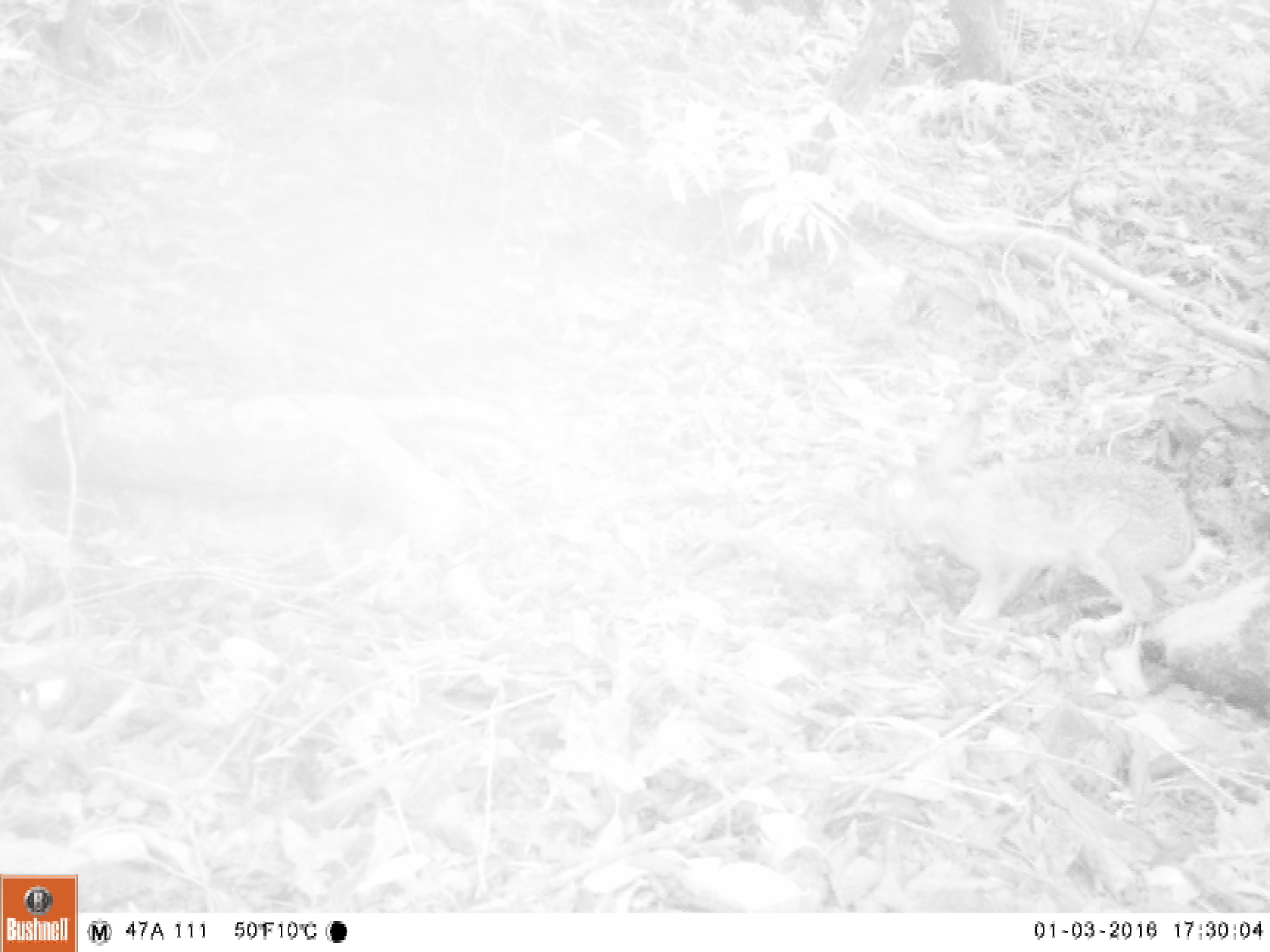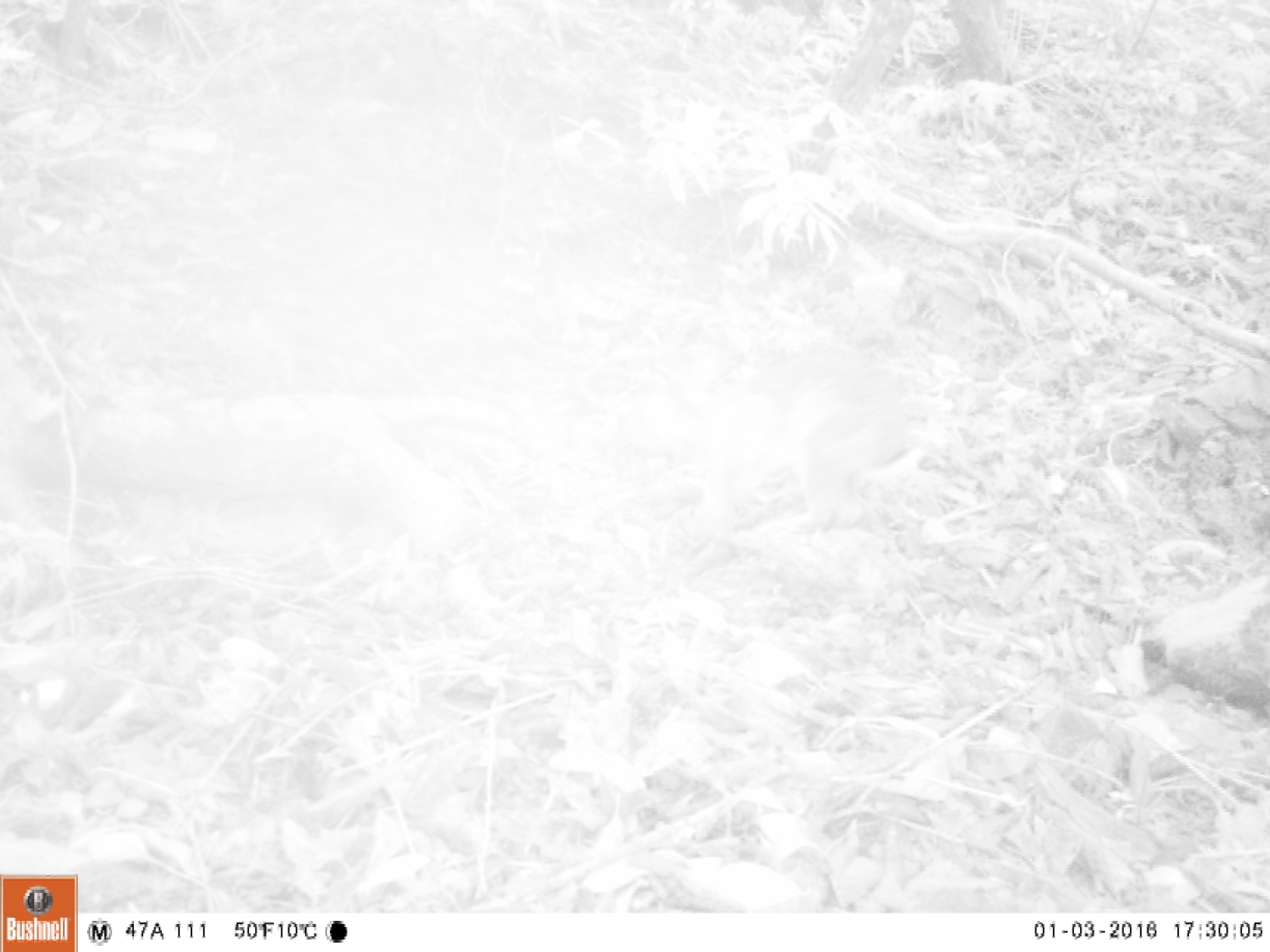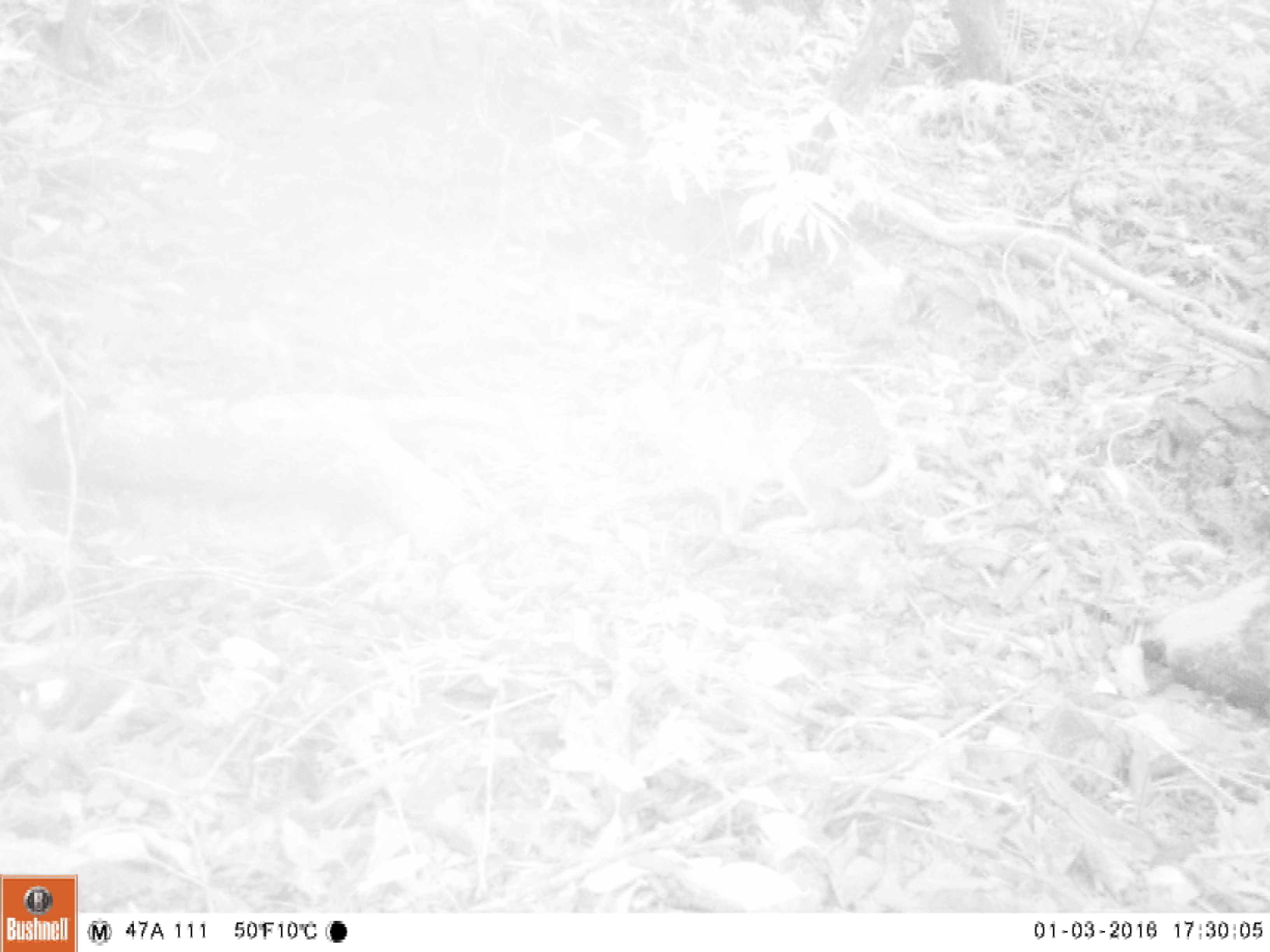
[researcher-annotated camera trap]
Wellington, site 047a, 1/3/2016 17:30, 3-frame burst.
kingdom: Animalia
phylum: Chordata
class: Mammalia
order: Lagomorpha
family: Leporidae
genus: Lepus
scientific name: Lepus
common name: hare